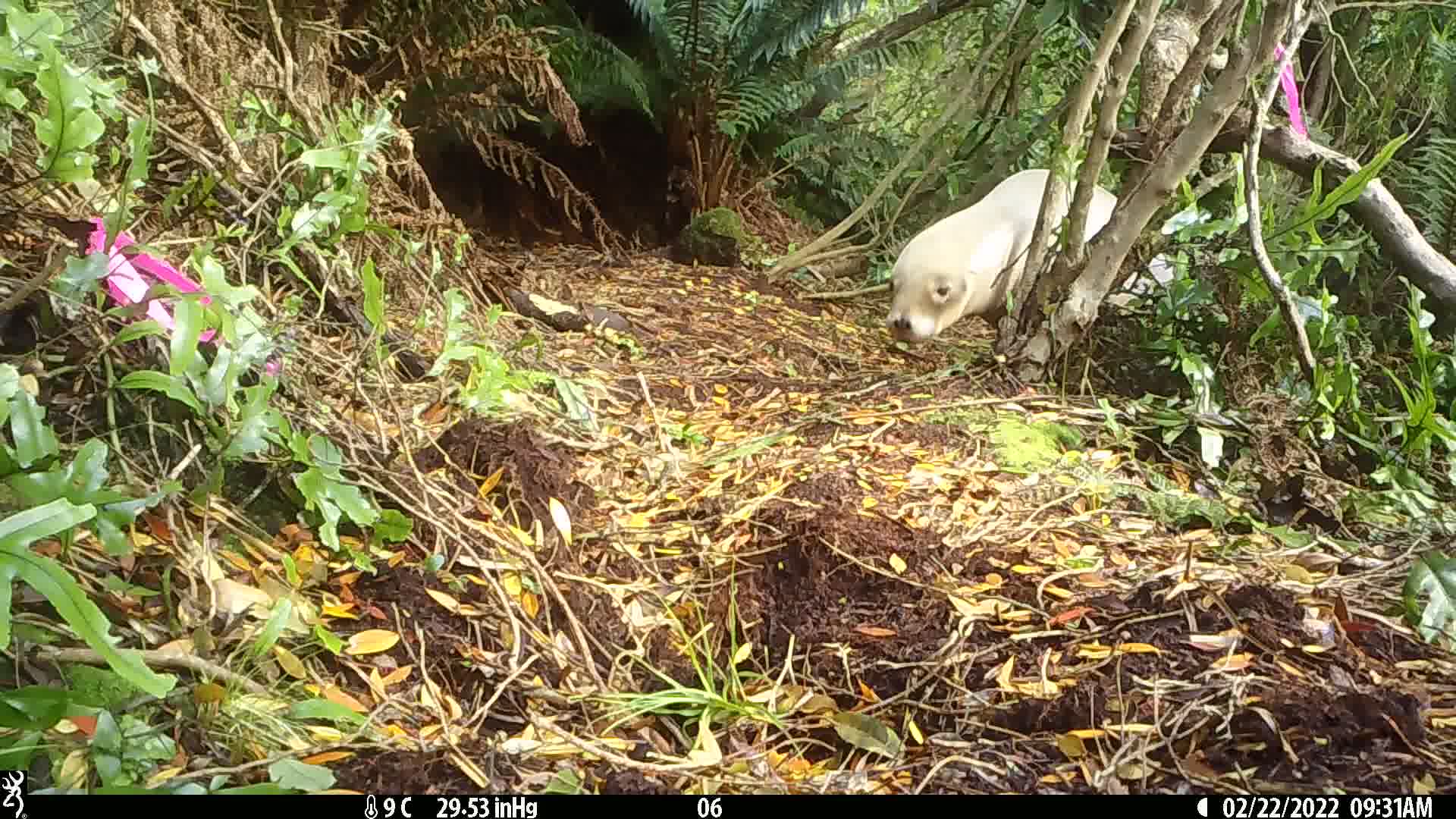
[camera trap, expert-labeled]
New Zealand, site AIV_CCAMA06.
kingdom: Animalia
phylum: Chordata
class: Mammalia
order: Carnivora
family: Otariidae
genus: Phocarctos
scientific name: Phocarctos hookeri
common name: new zealand sea lion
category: sealion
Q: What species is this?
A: Sealion (new zealand sea lion) (Phocarctos hookeri).